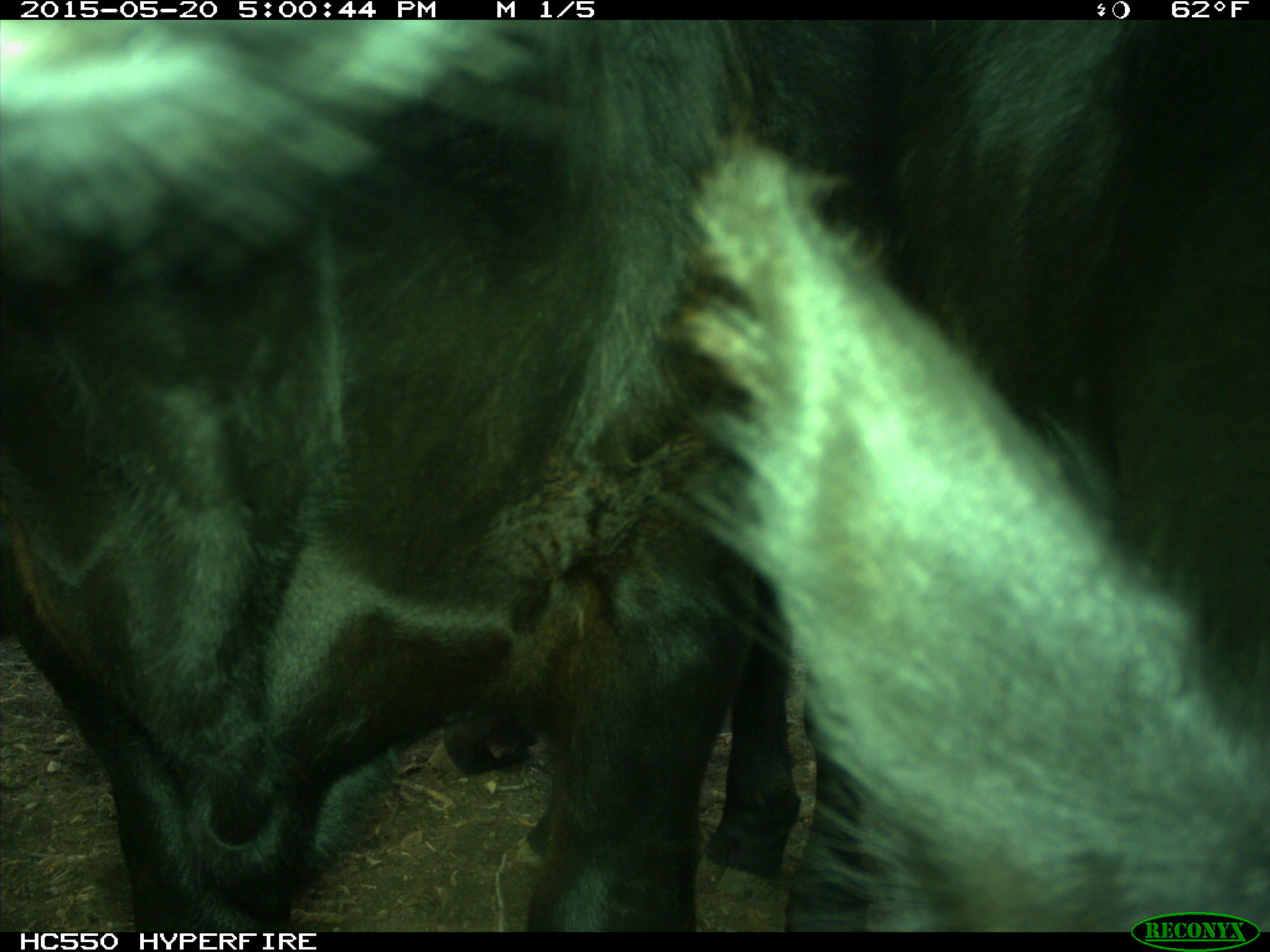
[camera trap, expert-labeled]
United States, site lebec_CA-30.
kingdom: Animalia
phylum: Chordata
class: Mammalia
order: Artiodactyla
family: Bovidae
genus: Bos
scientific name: Bos taurus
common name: domestic cow